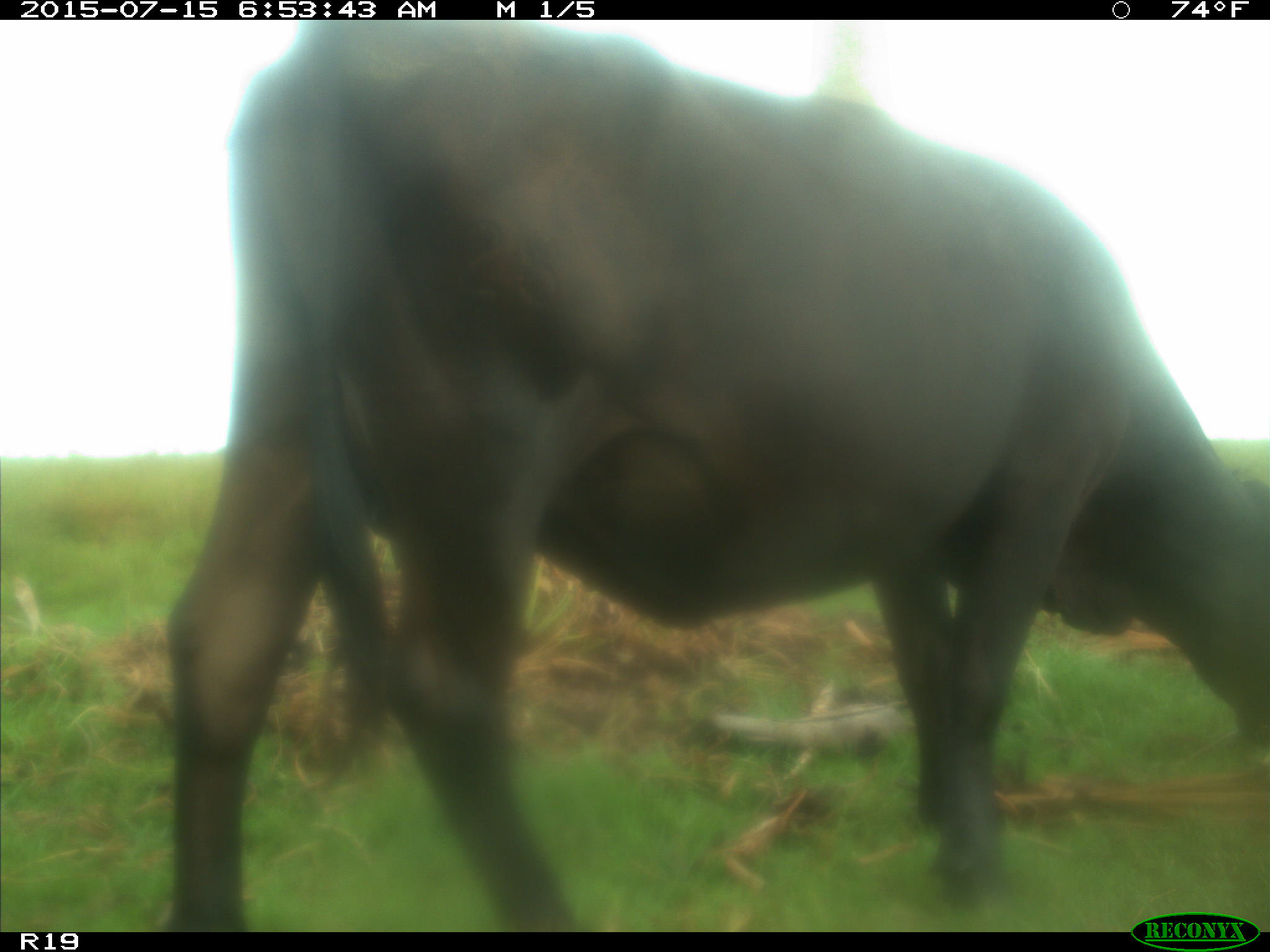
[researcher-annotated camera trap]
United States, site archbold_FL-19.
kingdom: Animalia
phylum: Chordata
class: Mammalia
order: Artiodactyla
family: Bovidae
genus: Bos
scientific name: Bos taurus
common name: domestic cow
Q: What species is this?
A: Bos taurus (domestic cow).